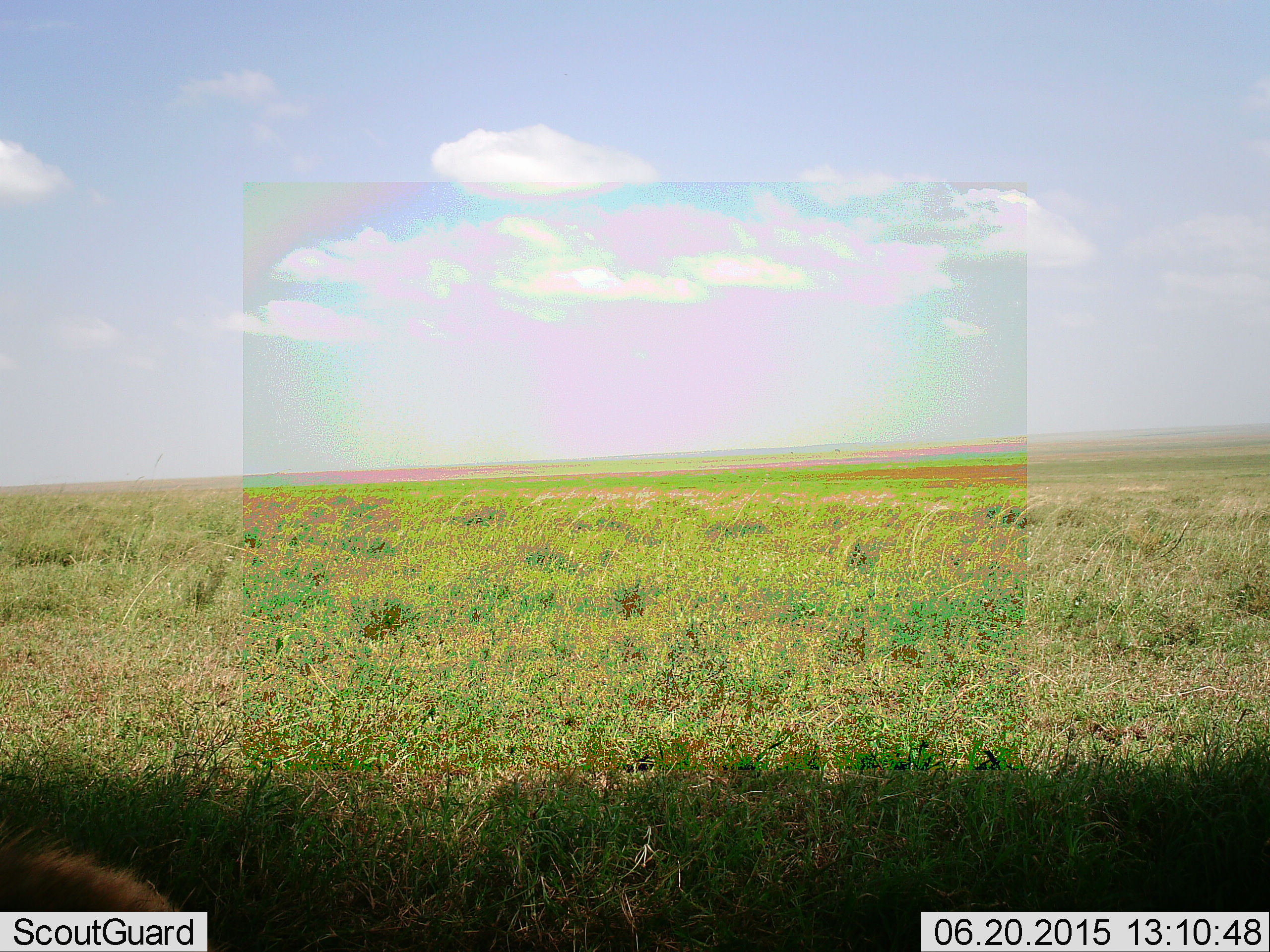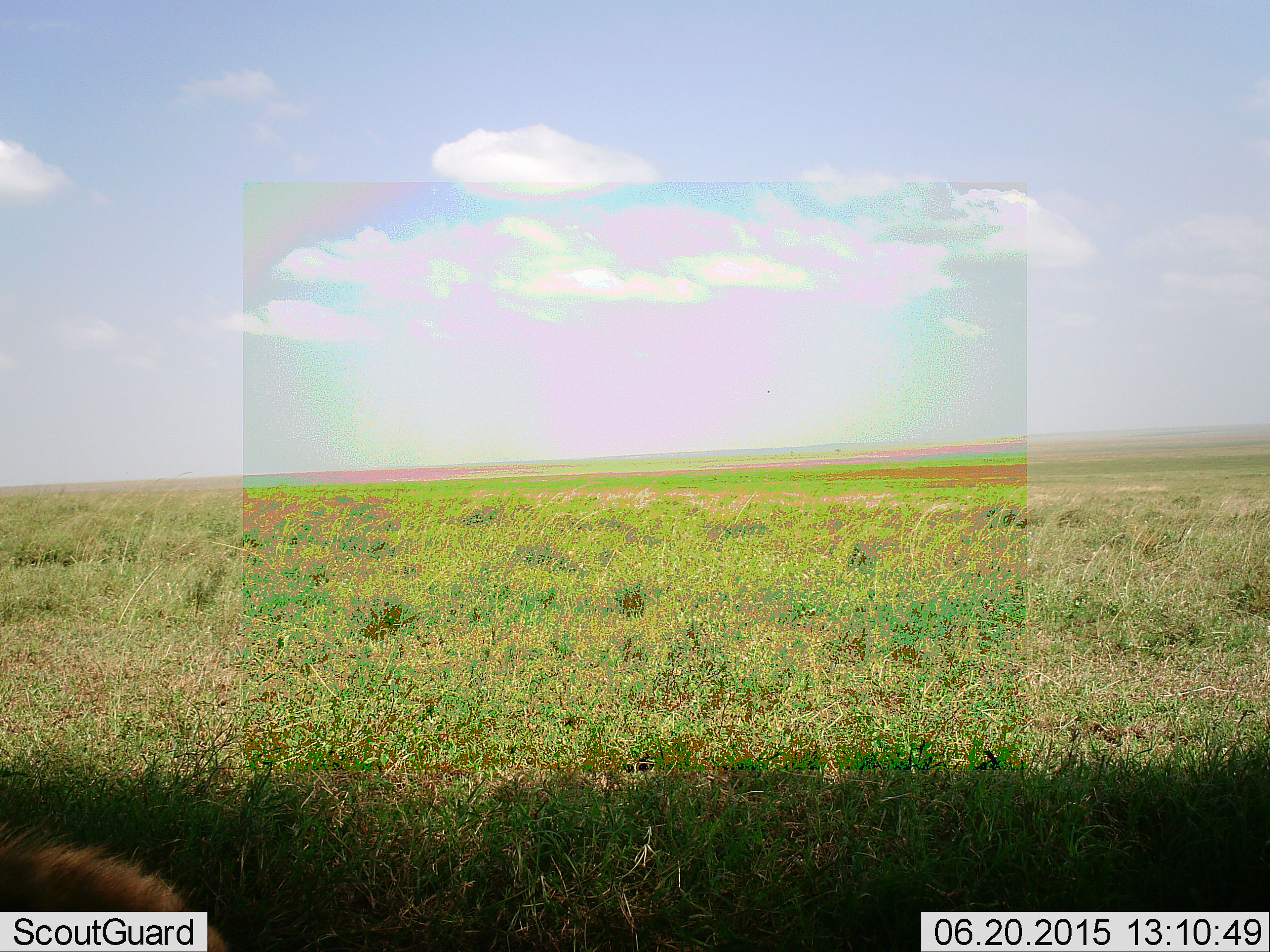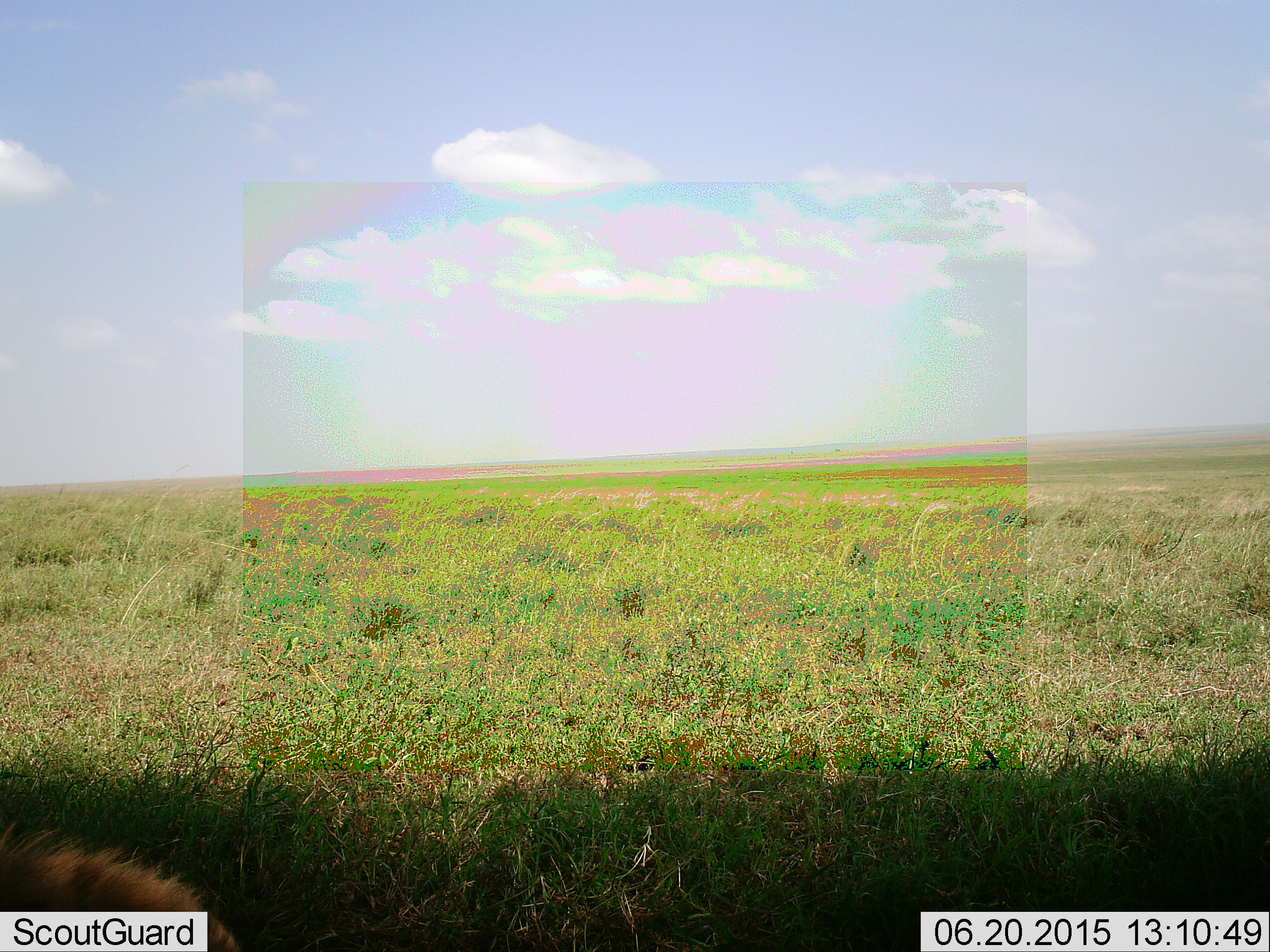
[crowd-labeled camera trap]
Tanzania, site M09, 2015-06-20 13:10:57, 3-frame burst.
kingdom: Animalia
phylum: Chordata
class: Mammalia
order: Carnivora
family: Felidae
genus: Panthera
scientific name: Panthera leo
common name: lion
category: lionmale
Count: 1.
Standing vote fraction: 0%.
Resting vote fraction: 100%.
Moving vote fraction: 0%.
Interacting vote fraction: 0%.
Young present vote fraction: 0%.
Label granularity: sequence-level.